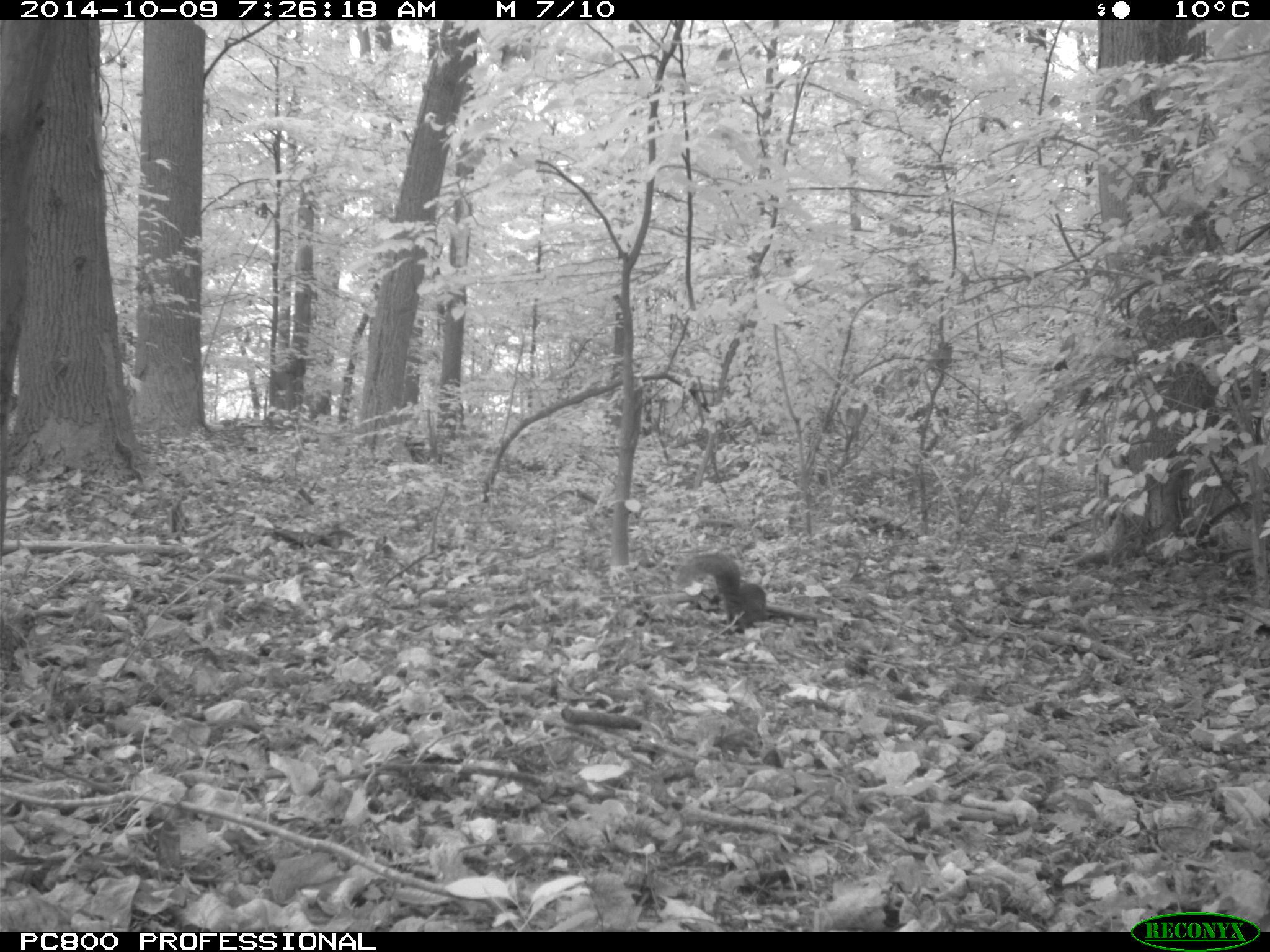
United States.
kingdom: Animalia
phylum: Chordata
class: Mammalia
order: Rodentia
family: Sciuridae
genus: Sciurus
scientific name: Sciurus carolinensis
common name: eastern gray squirrel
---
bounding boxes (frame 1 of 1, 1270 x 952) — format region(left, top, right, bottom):
Eastern Gray Squirrel: region(667, 550, 782, 634)